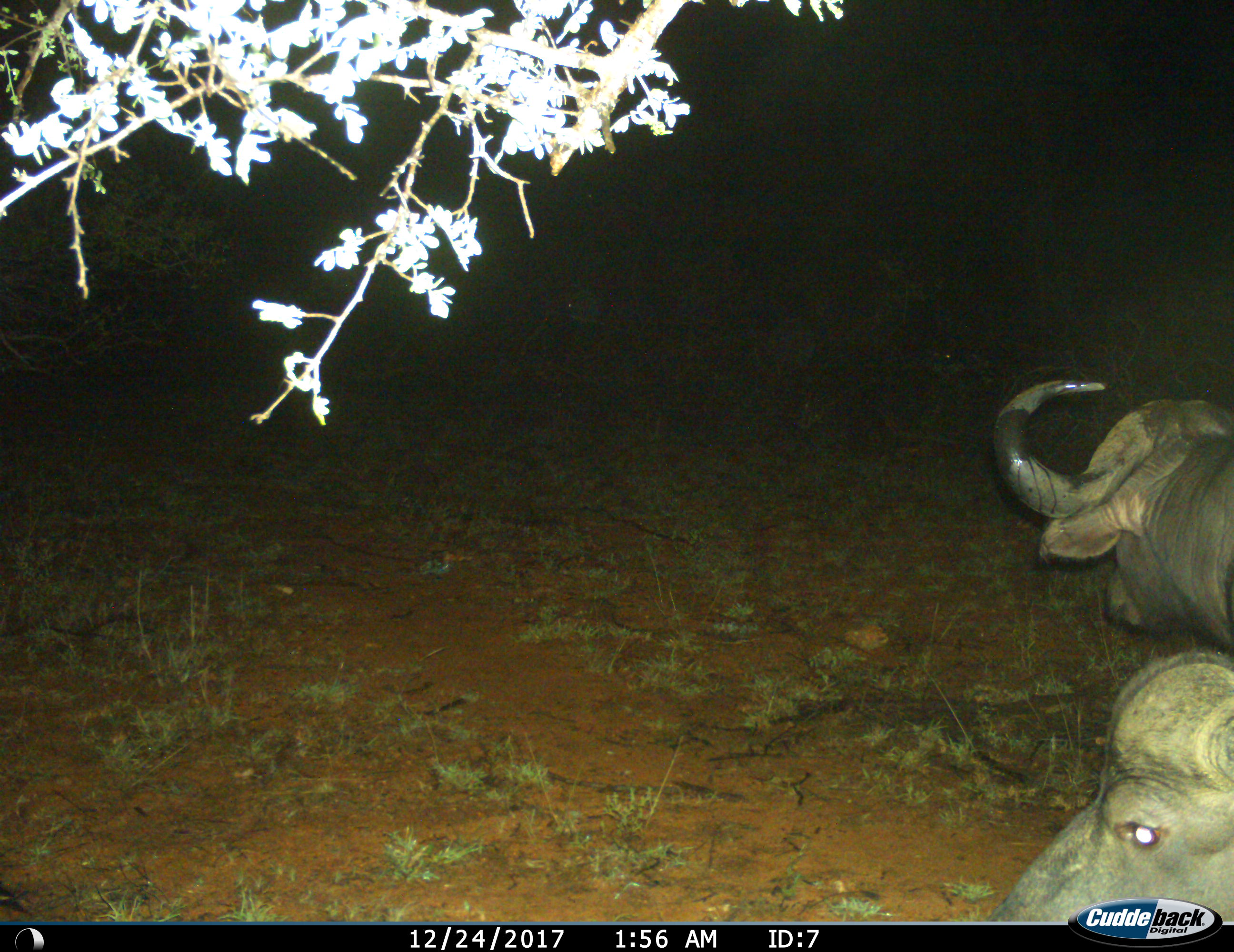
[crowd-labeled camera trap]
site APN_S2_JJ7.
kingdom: Animalia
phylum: Chordata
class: Mammalia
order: Artiodactyla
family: Bovidae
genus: Syncerus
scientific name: Syncerus caffer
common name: african buffalo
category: buffalo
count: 2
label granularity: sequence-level